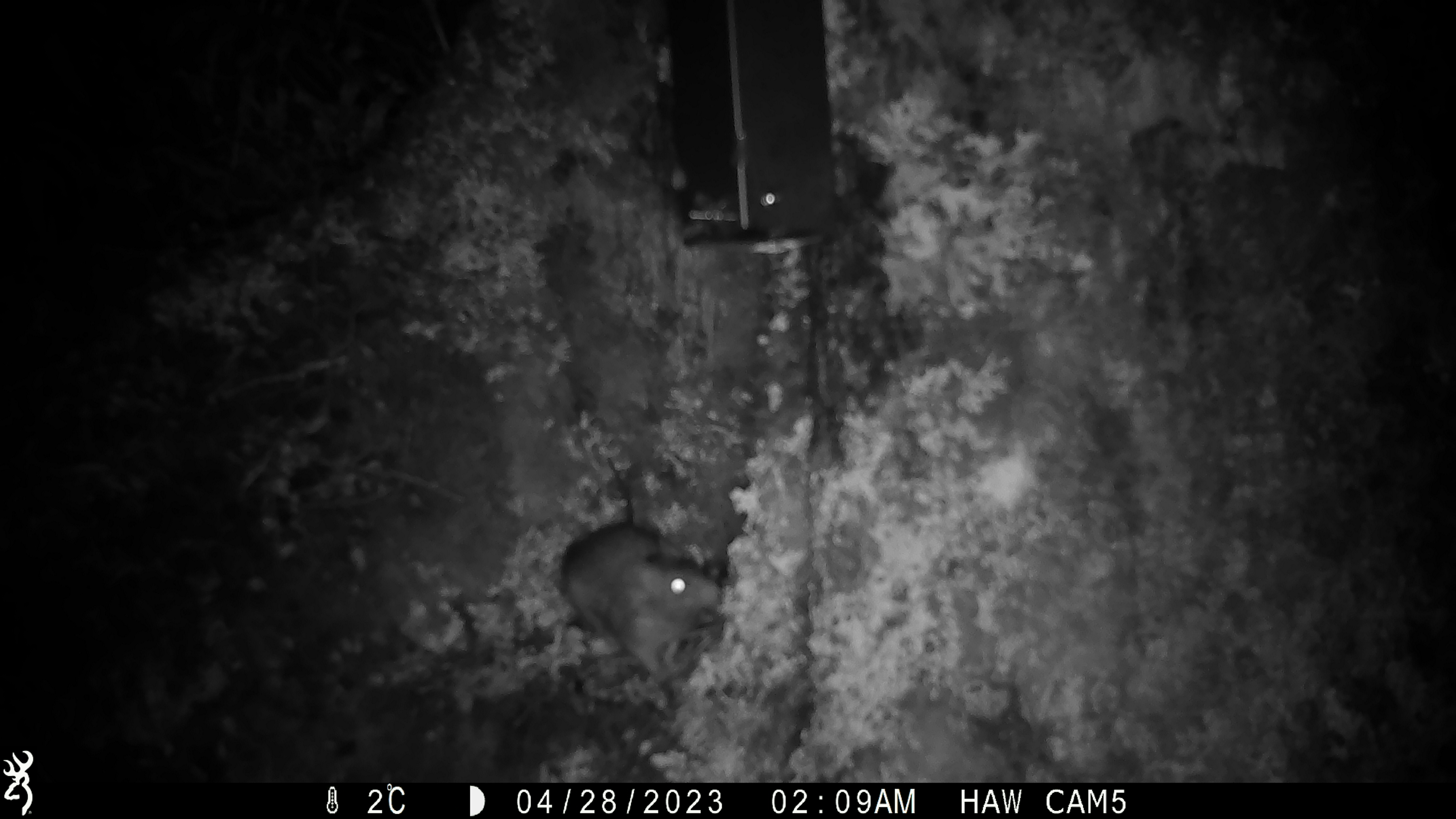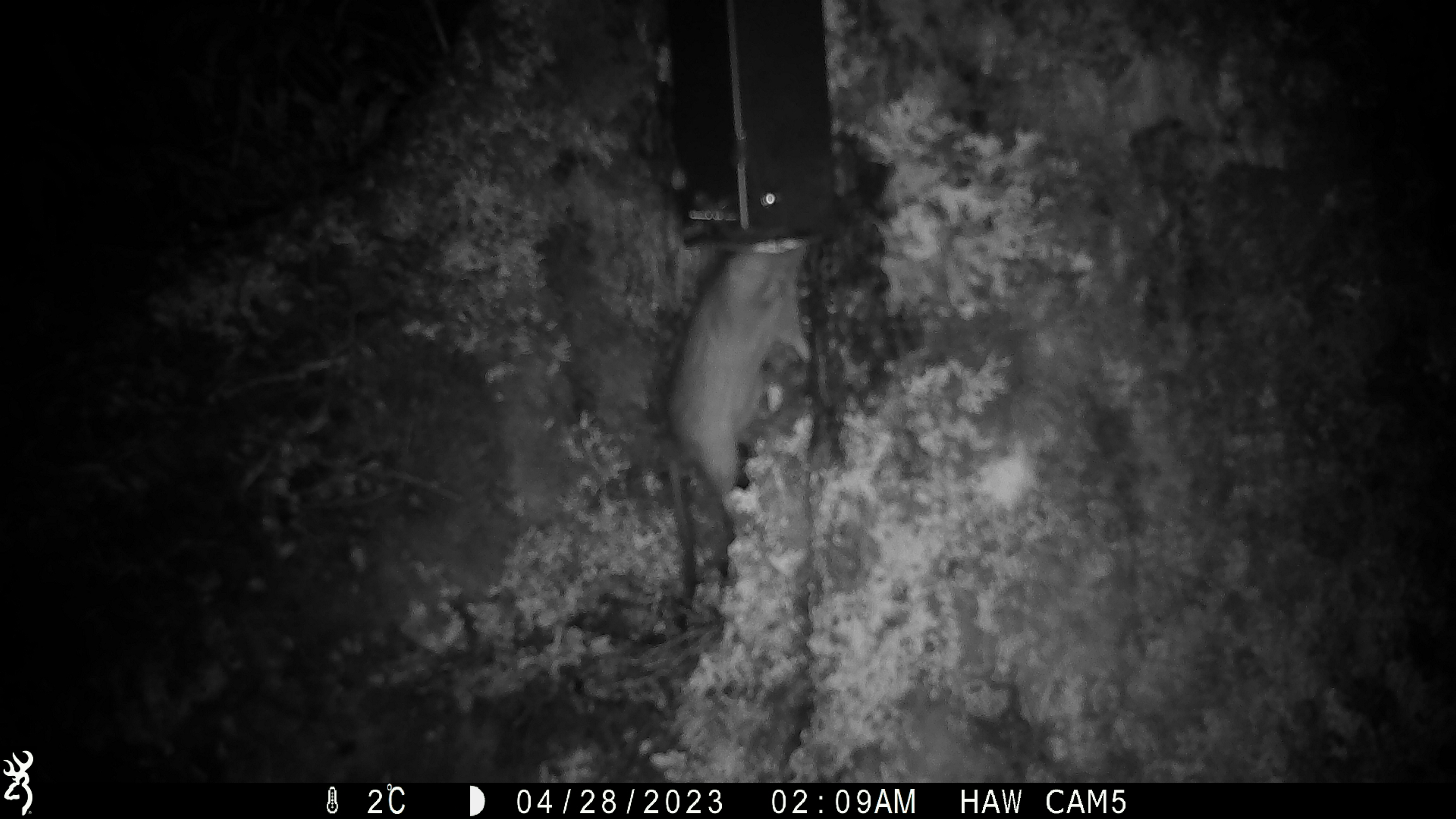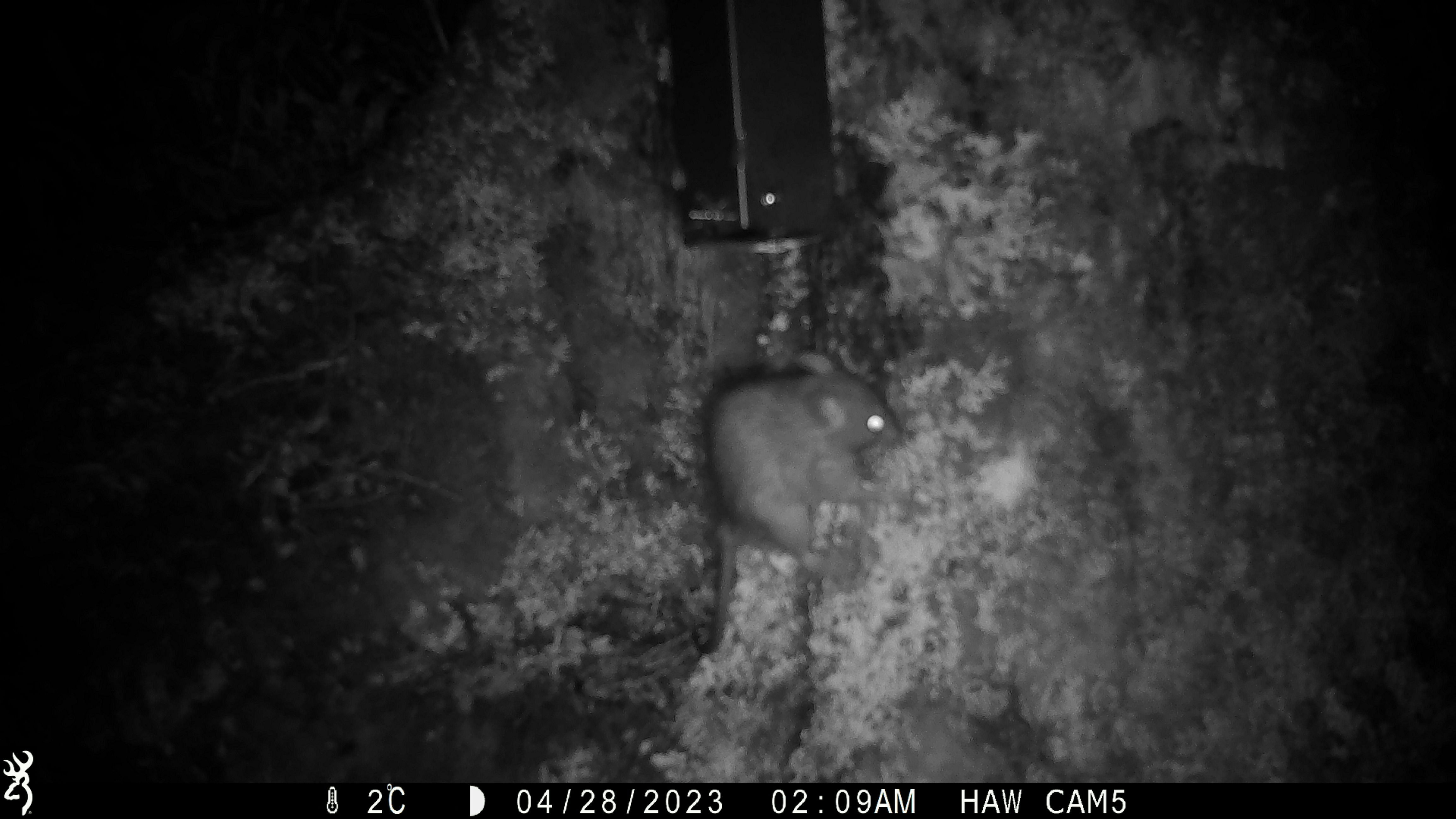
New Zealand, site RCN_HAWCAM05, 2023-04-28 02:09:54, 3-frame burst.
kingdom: Animalia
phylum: Chordata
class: Mammalia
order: Rodentia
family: Muridae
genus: Rattus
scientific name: Rattus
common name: rat